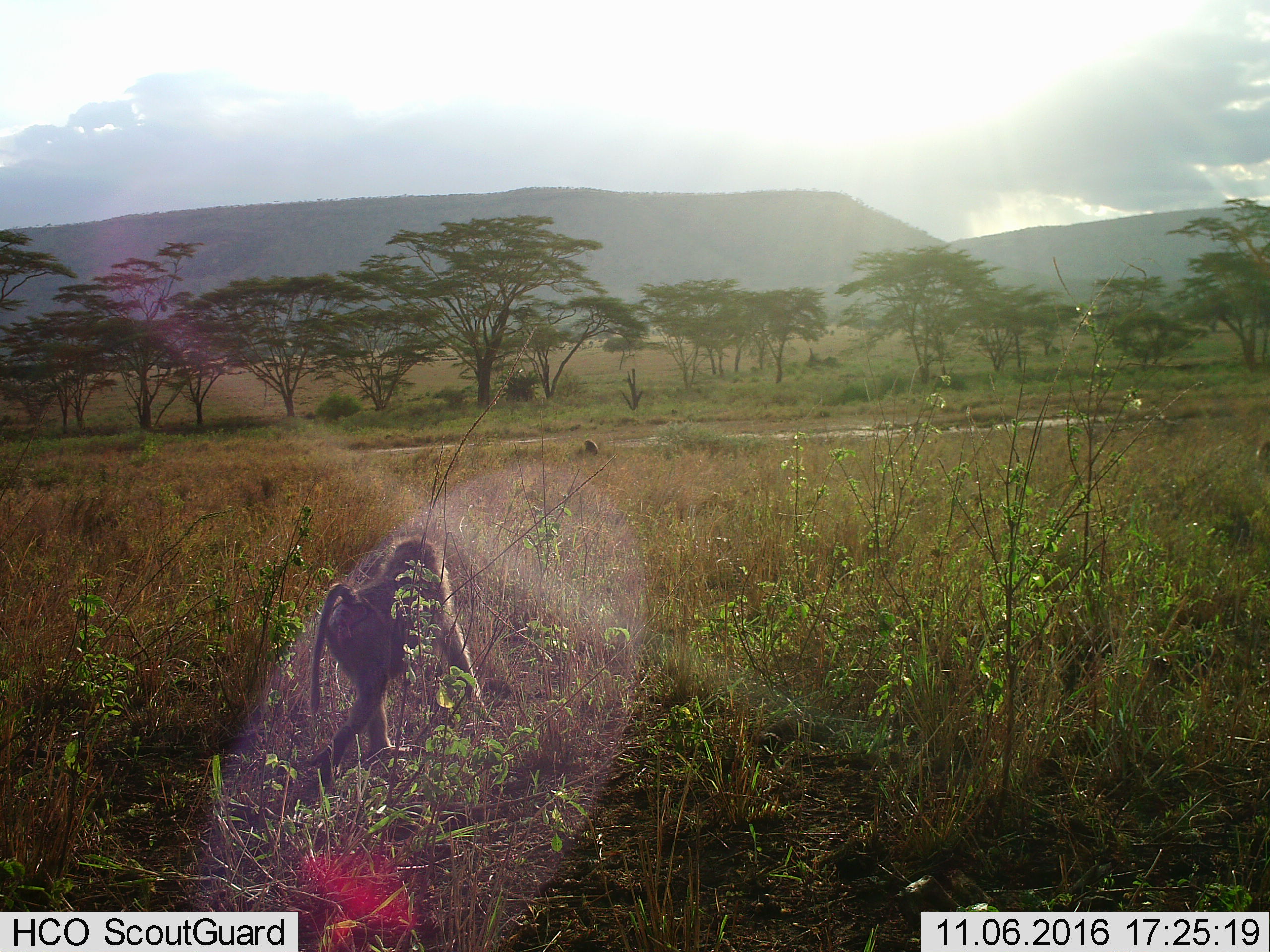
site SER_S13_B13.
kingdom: Animalia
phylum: Chordata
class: Mammalia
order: Primates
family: Cercopithecidae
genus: Papio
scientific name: Papio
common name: baboon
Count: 1.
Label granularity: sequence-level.